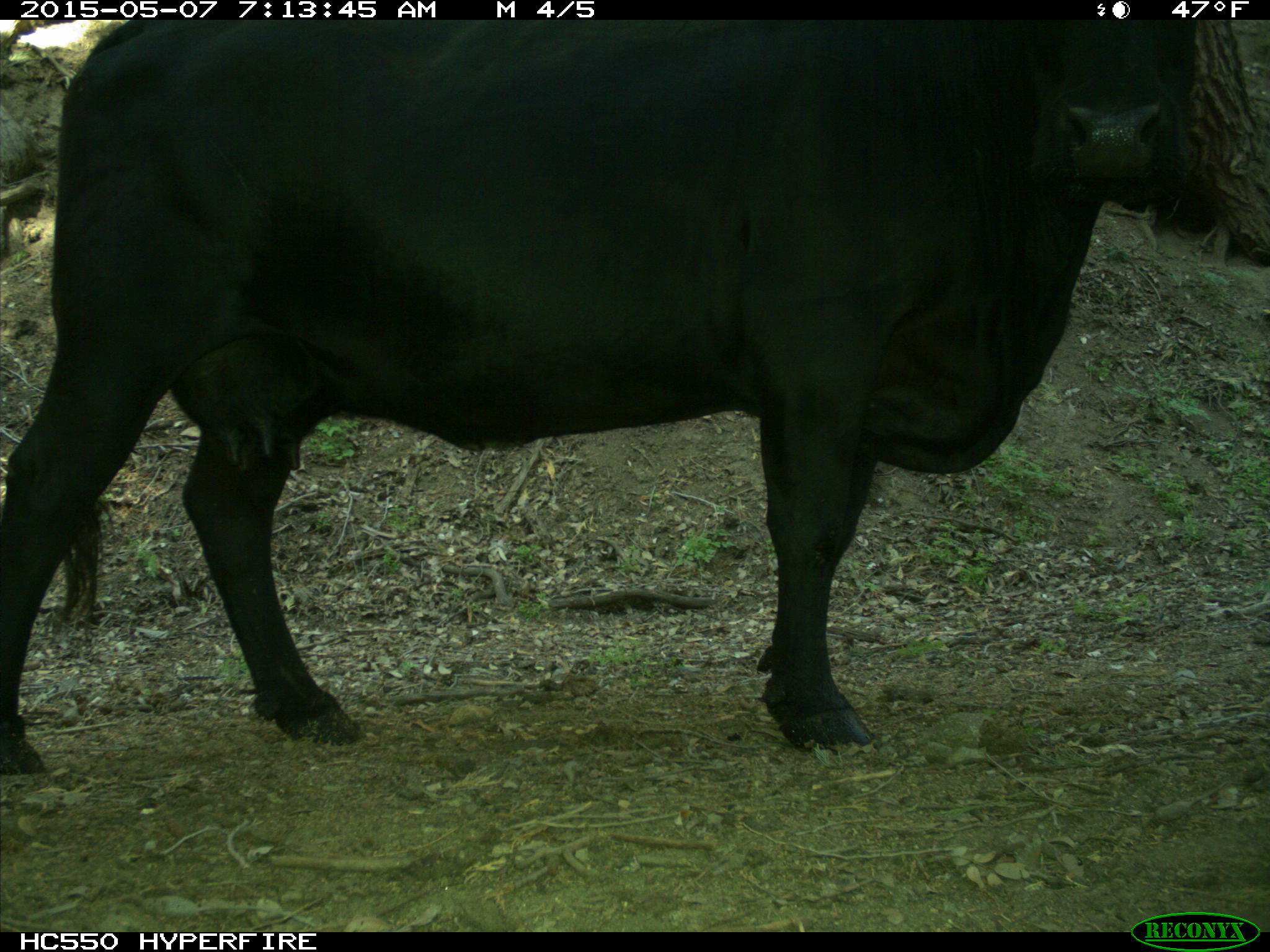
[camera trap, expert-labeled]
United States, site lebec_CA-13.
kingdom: Animalia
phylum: Chordata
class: Mammalia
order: Artiodactyla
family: Bovidae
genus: Bos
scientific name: Bos taurus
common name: domestic cow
Bos taurus (domestic cow).